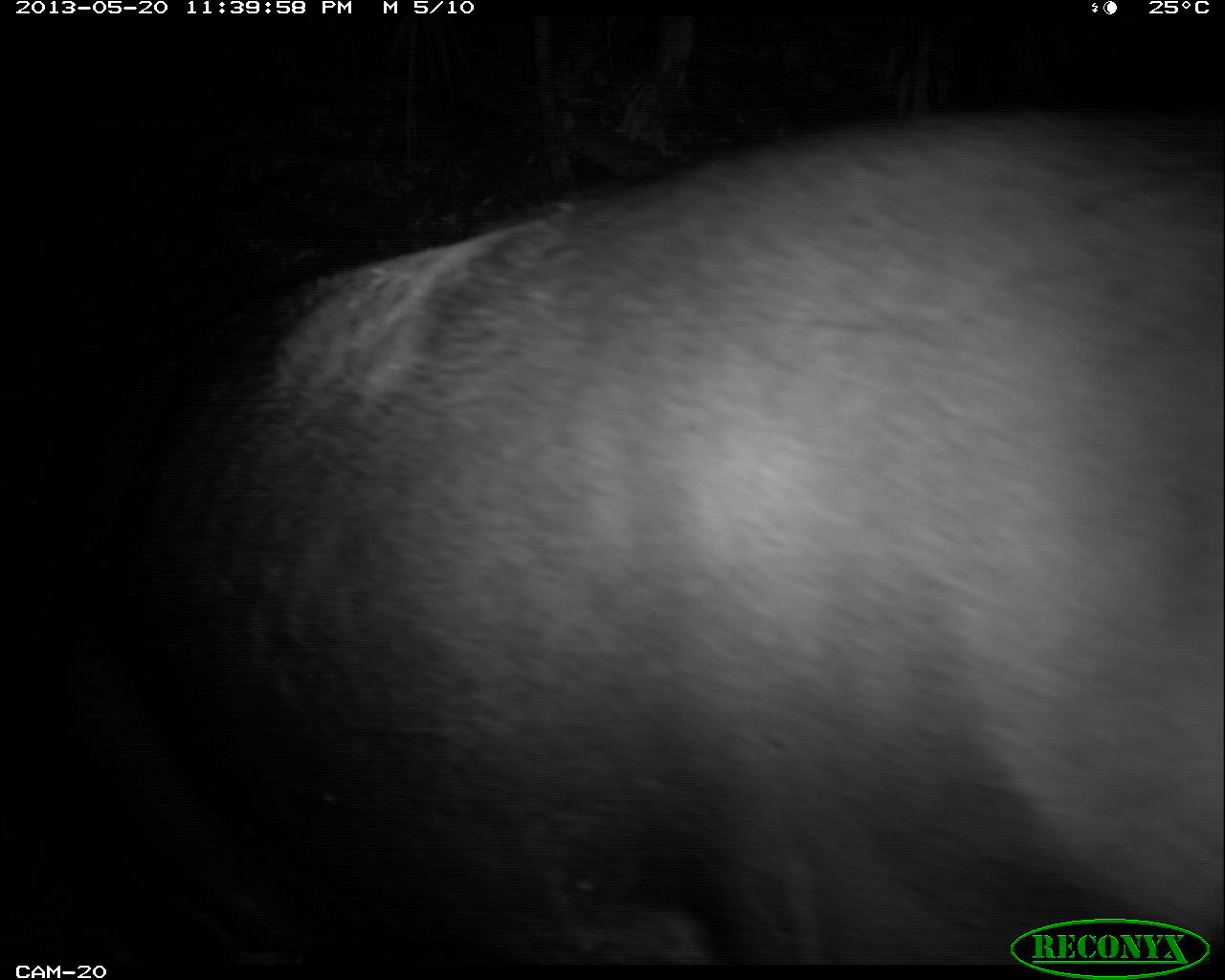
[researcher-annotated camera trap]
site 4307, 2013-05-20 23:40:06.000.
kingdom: Animalia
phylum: Chordata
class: Mammalia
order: Perissodactyla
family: Tapiridae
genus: Tapirus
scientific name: Tapirus bairdii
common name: baird's tapir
Tapirus bairdii (baird's tapir), count 1.